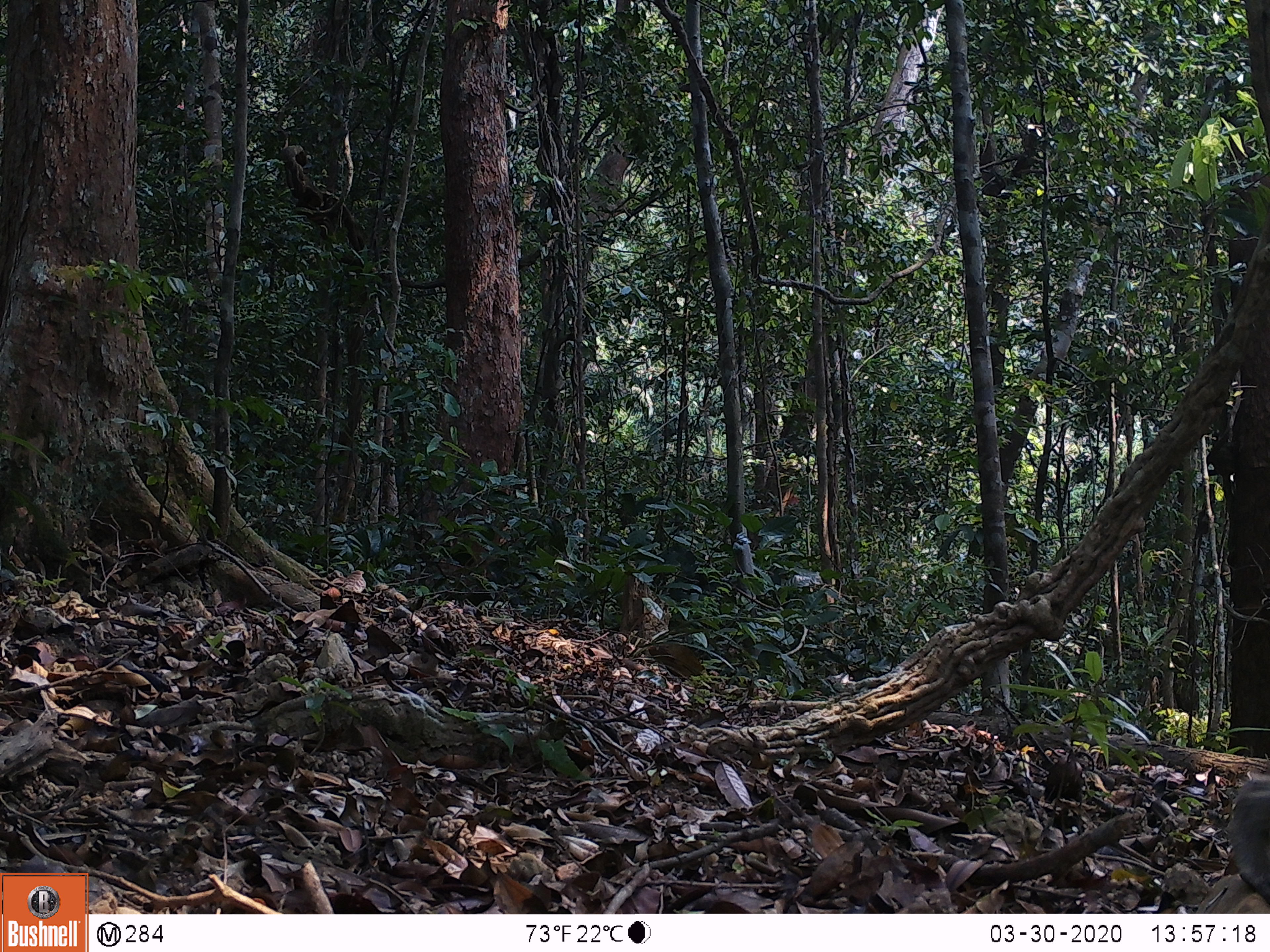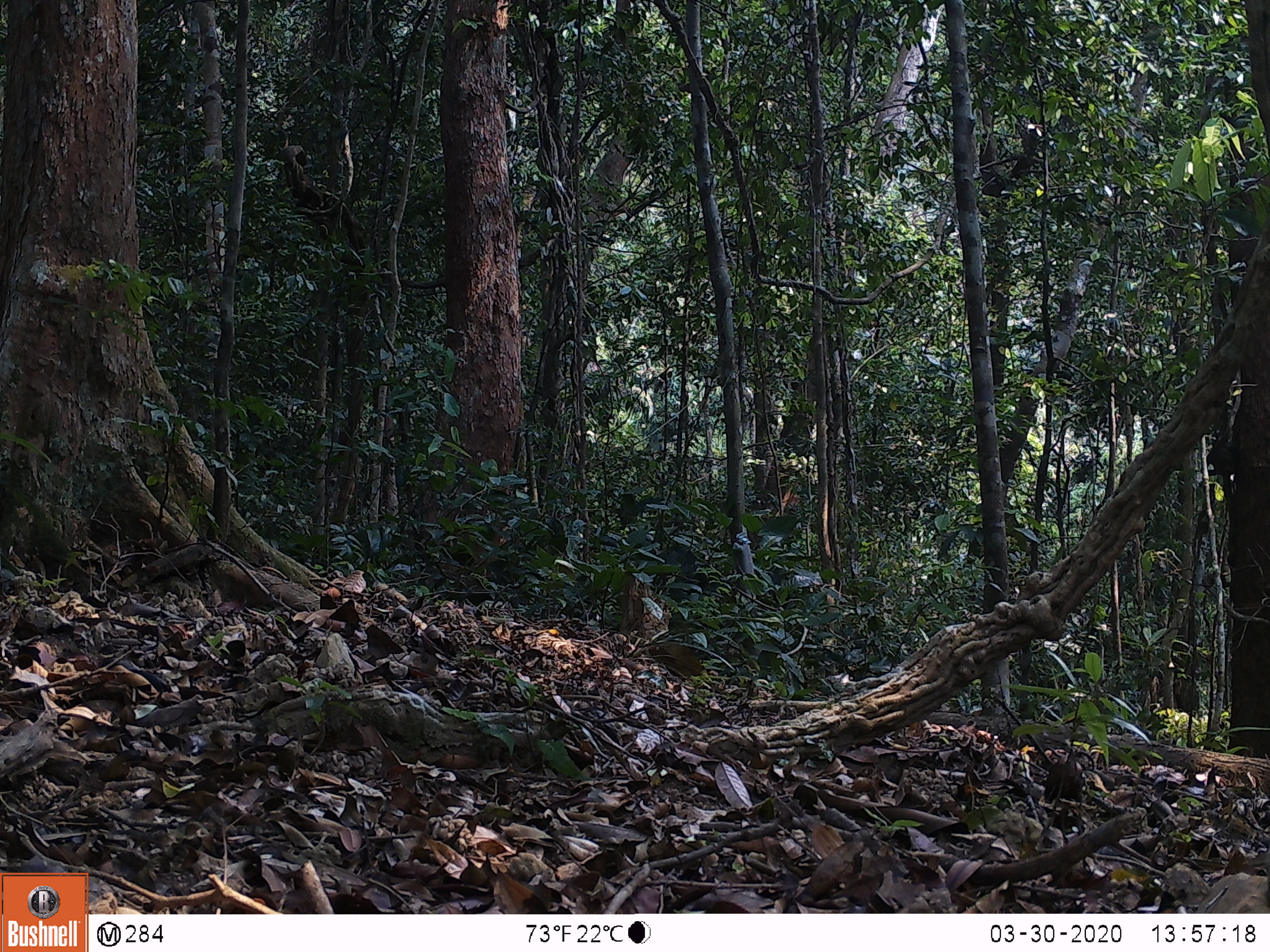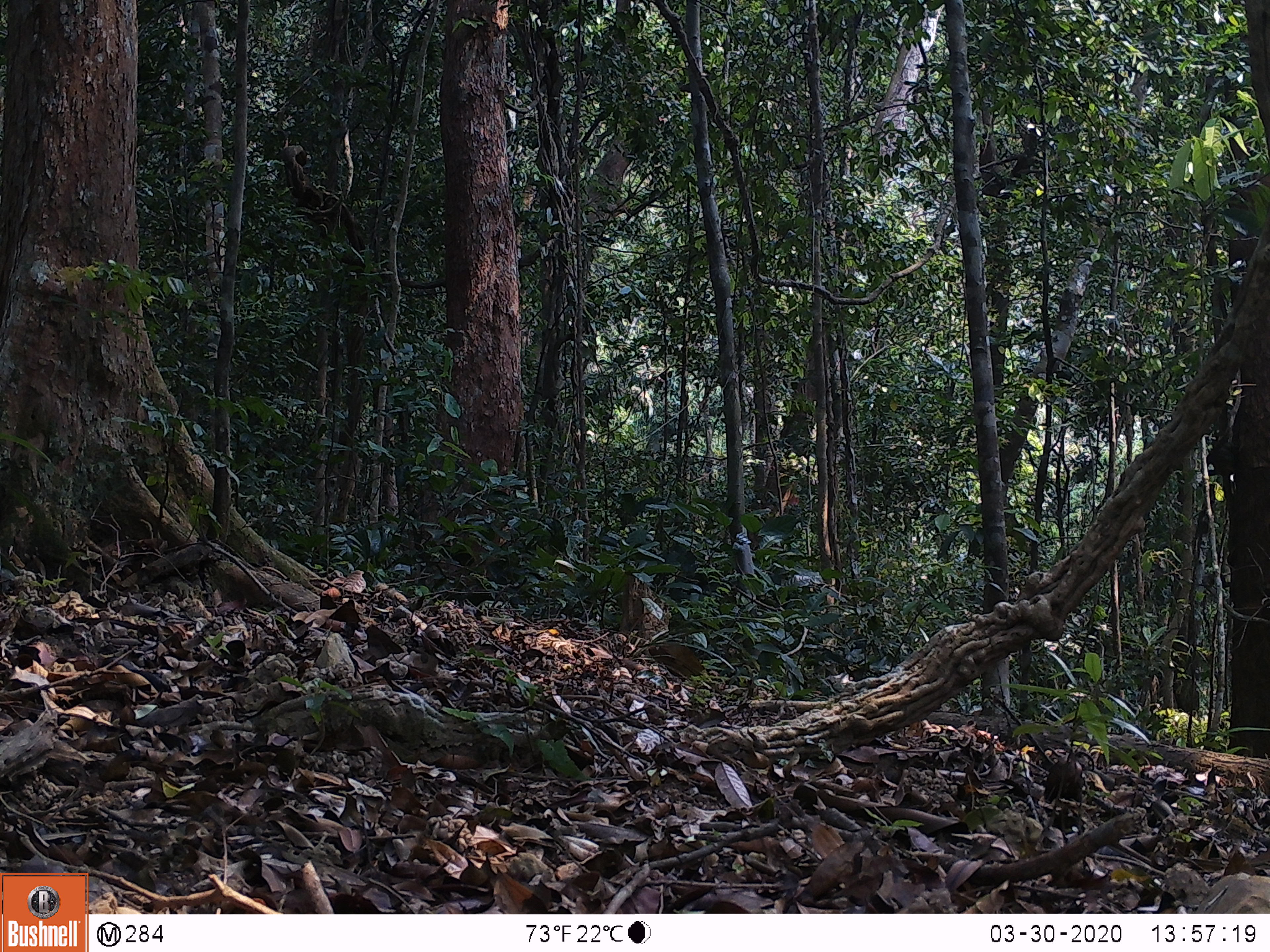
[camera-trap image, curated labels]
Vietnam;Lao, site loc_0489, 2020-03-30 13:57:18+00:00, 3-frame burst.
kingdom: Animalia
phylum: Chordata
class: Mammalia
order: Primates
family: Cercopithecidae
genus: Macaca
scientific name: Macaca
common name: macaques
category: assam or rhesus macaque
Assam or rhesus macaque (macaques) (Macaca). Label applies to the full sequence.